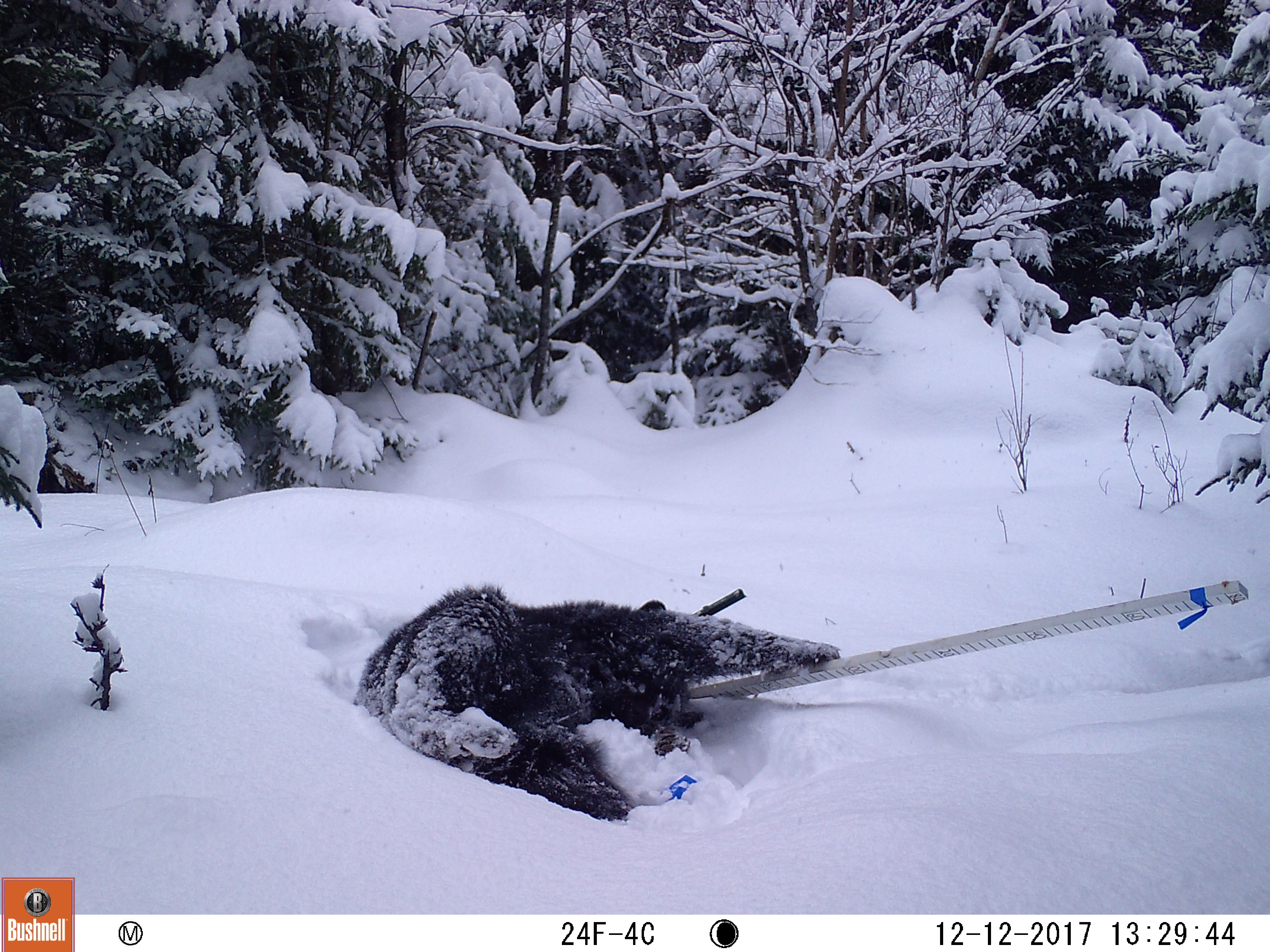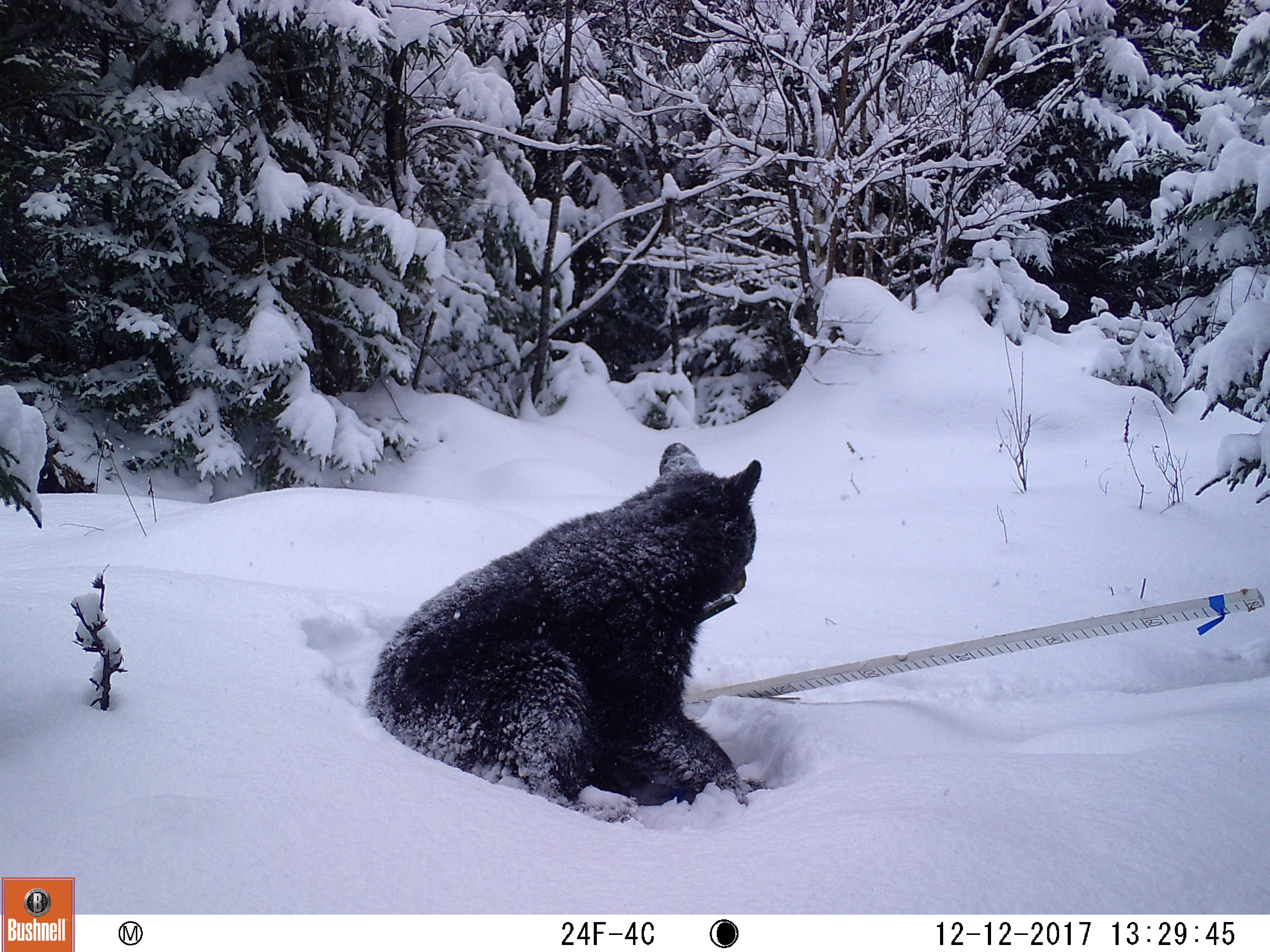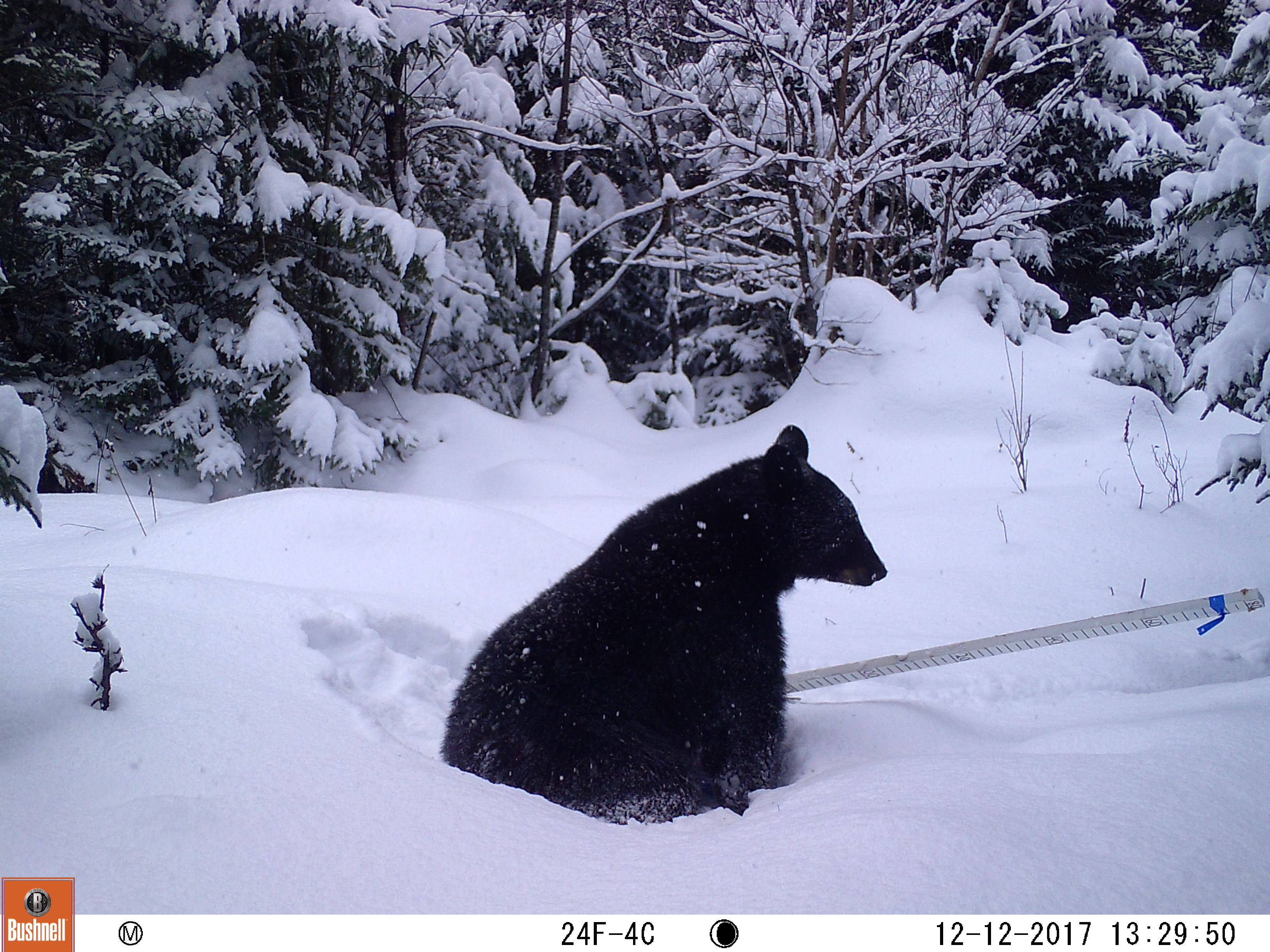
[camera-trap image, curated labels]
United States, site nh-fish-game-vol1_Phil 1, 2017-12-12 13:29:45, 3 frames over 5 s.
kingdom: Animalia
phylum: Chordata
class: Mammalia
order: Carnivora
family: Ursidae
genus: Ursus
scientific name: Ursus americanus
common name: black bear